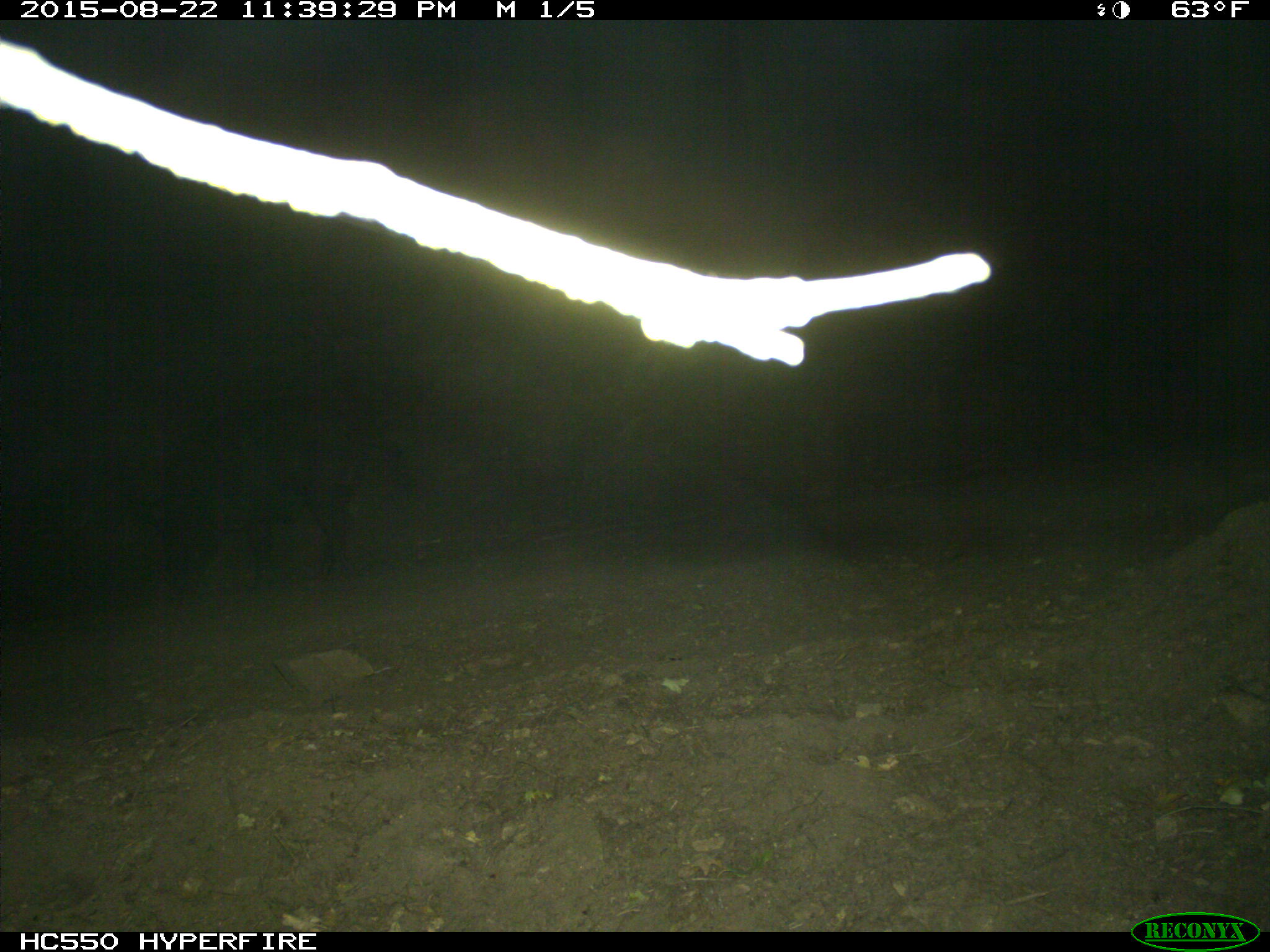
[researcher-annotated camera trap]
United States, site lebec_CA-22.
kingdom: Animalia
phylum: Chordata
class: Mammalia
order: Artiodactyla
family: Suidae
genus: Sus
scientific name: Sus scrofa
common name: wild boar